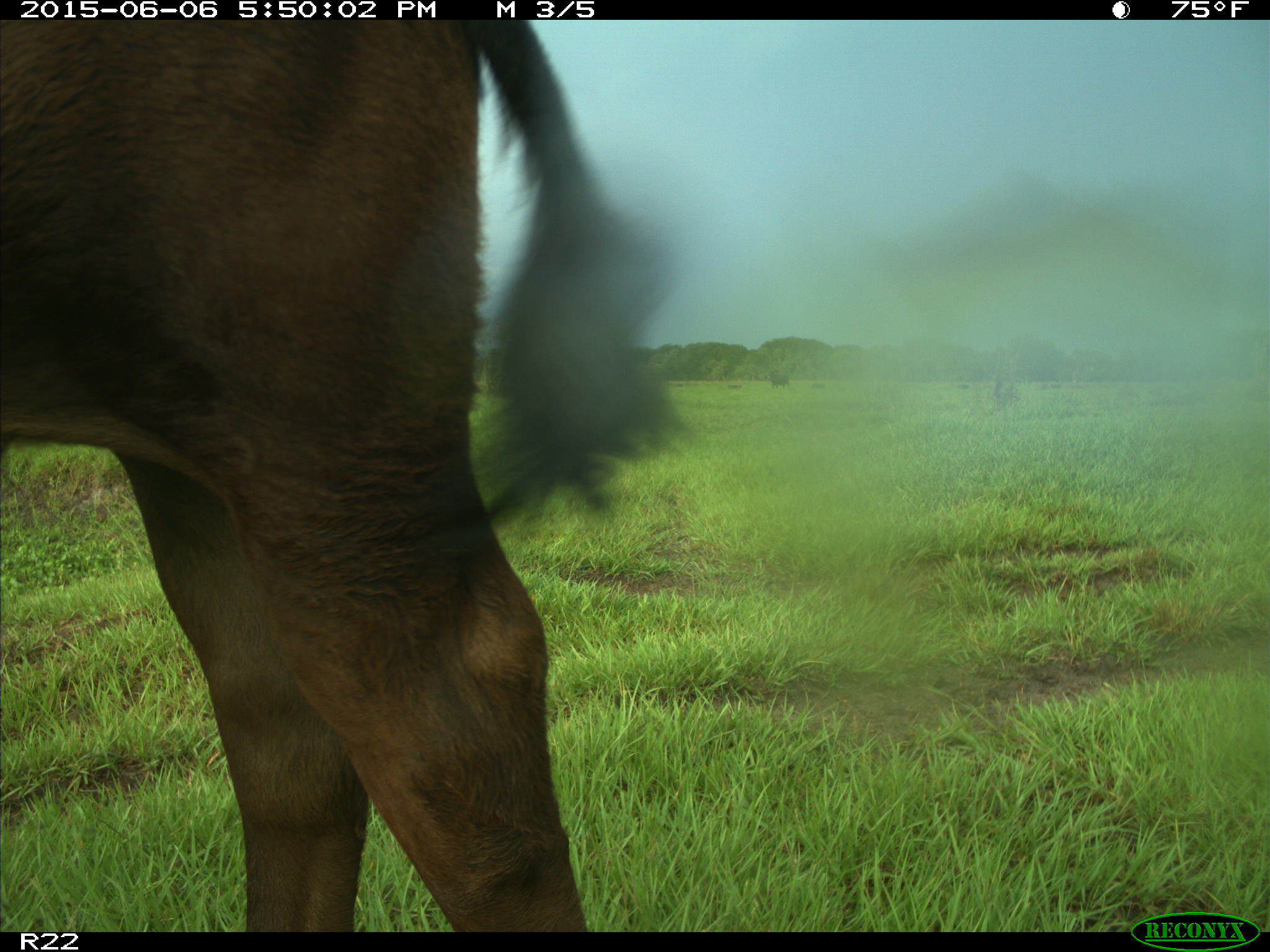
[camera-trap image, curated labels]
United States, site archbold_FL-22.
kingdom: Animalia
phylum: Chordata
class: Mammalia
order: Artiodactyla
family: Bovidae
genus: Bos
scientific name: Bos taurus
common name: domestic cow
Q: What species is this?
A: Bos taurus (domestic cow).